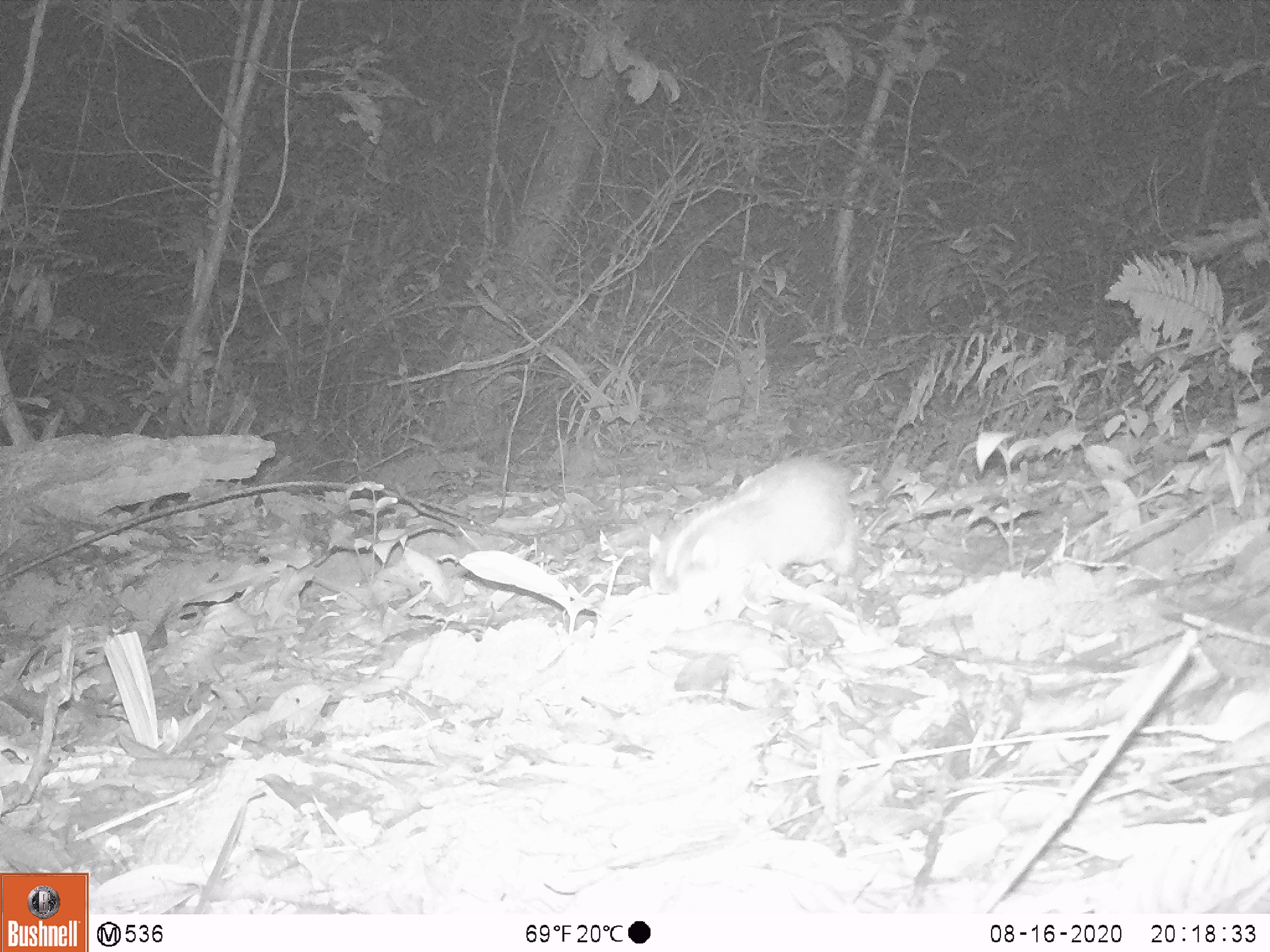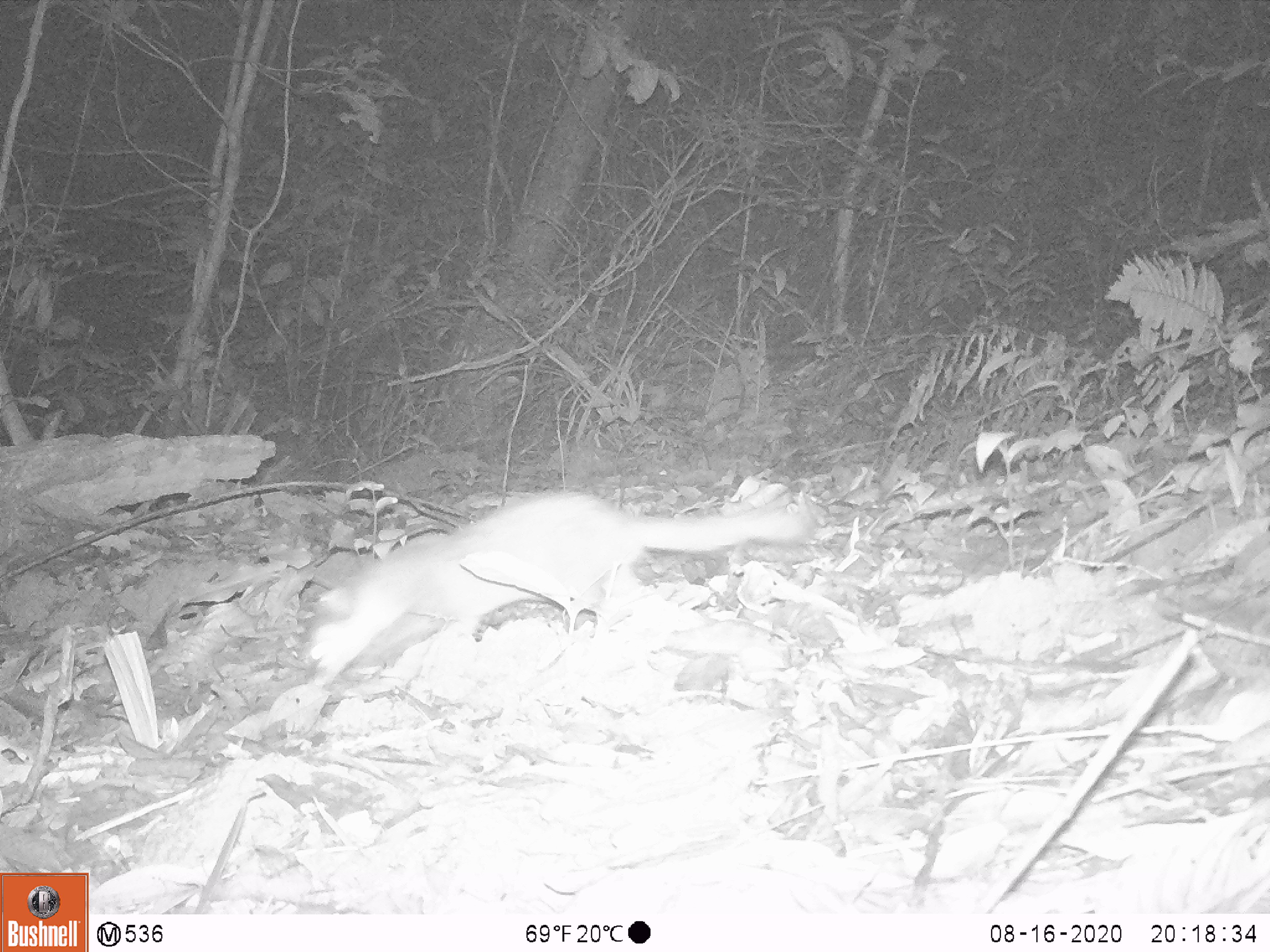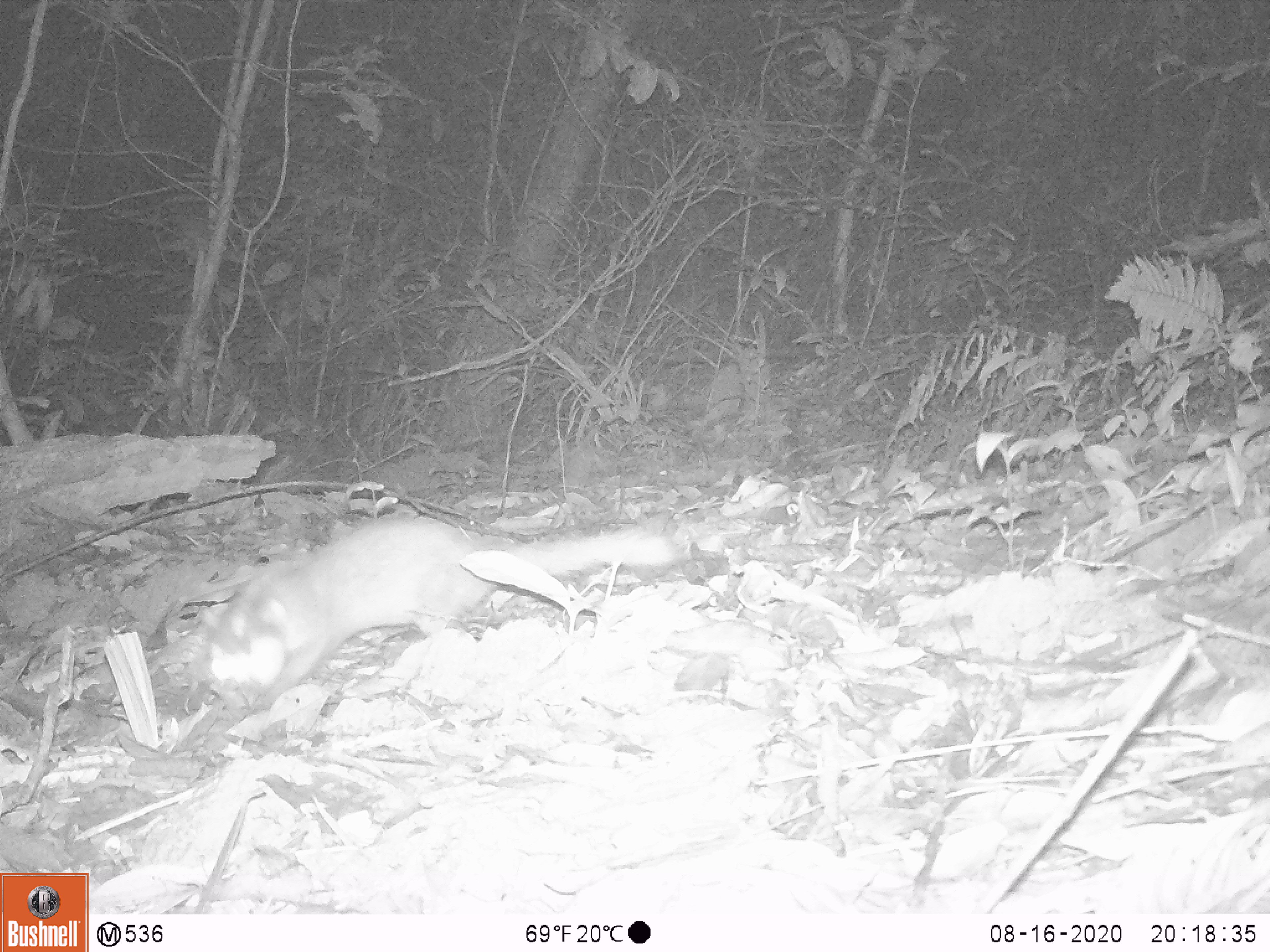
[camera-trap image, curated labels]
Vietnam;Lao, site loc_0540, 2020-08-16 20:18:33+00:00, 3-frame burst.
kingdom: Animalia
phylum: Chordata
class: Mammalia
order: Carnivora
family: Mustelidae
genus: Melogale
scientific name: Melogale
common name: ferret badger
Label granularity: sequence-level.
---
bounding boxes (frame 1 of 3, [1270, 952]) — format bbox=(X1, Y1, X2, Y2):
ferret badger: bbox=(648, 452, 861, 620)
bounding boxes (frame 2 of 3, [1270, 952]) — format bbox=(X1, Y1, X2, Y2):
ferret badger: bbox=(300, 481, 821, 698)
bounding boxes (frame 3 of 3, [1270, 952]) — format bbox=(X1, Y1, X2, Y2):
ferret badger: bbox=(197, 511, 686, 707)